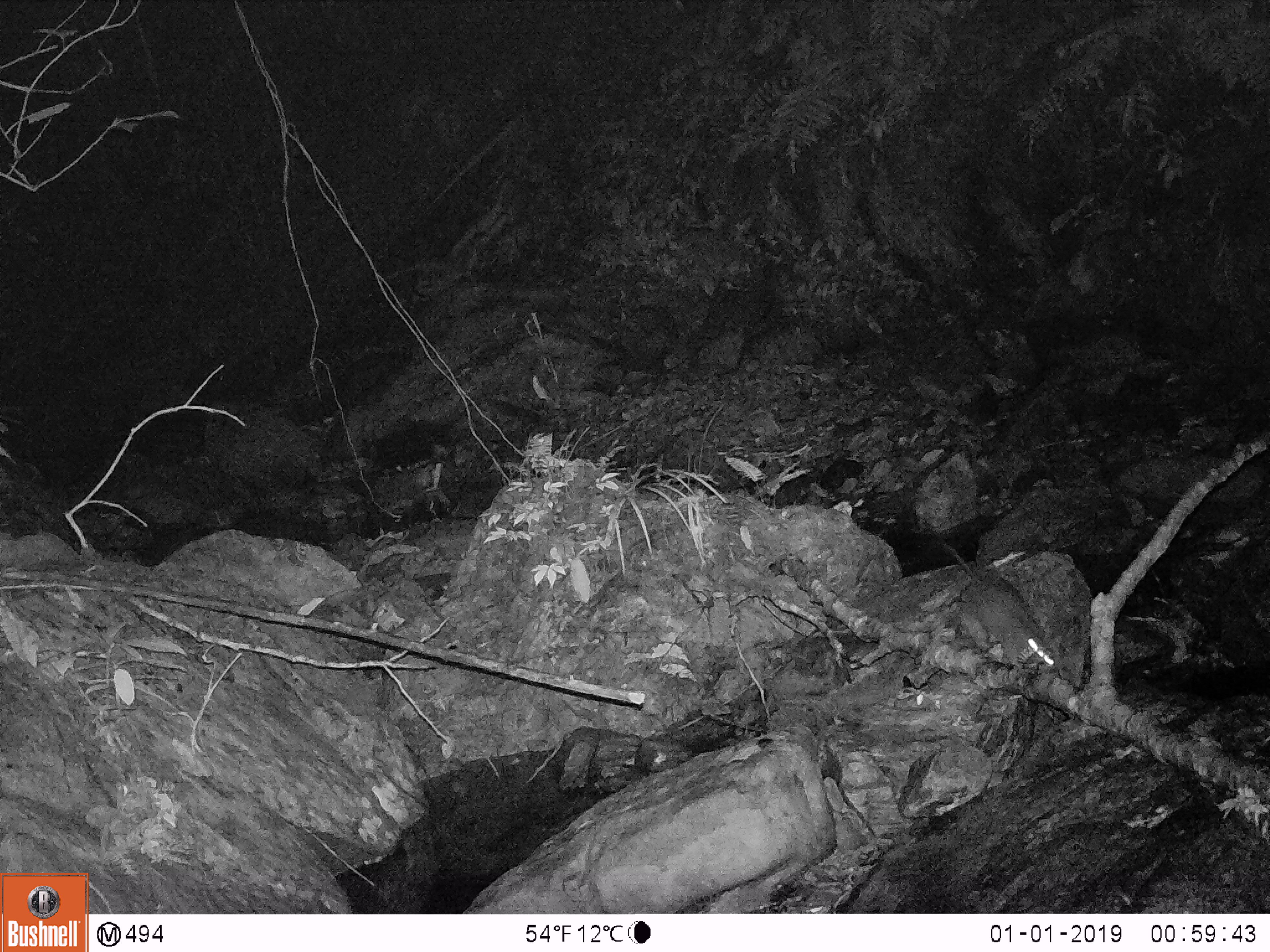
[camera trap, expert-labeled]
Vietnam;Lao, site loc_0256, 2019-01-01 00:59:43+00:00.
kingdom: Animalia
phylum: Chordata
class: Mammalia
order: Rodentia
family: Muridae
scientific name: Muridae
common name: old-world mice and rats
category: unidentified murid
Unidentified murid (old-world mice and rats) (Muridae). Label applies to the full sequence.